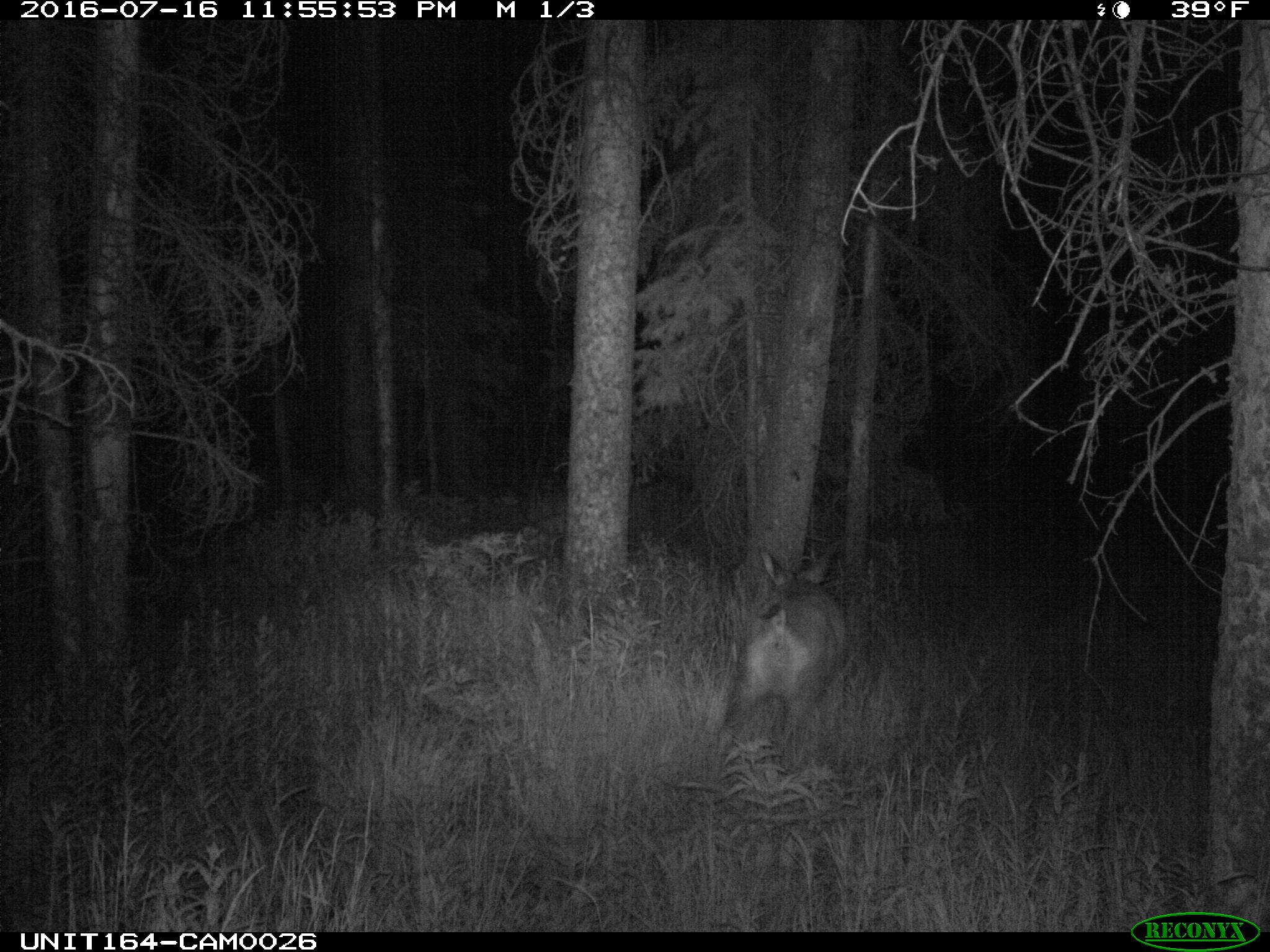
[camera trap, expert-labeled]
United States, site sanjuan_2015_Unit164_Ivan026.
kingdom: Animalia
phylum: Chordata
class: Mammalia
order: Artiodactyla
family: Cervidae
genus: Odocoileus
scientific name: Odocoileus hemionus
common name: mule deer